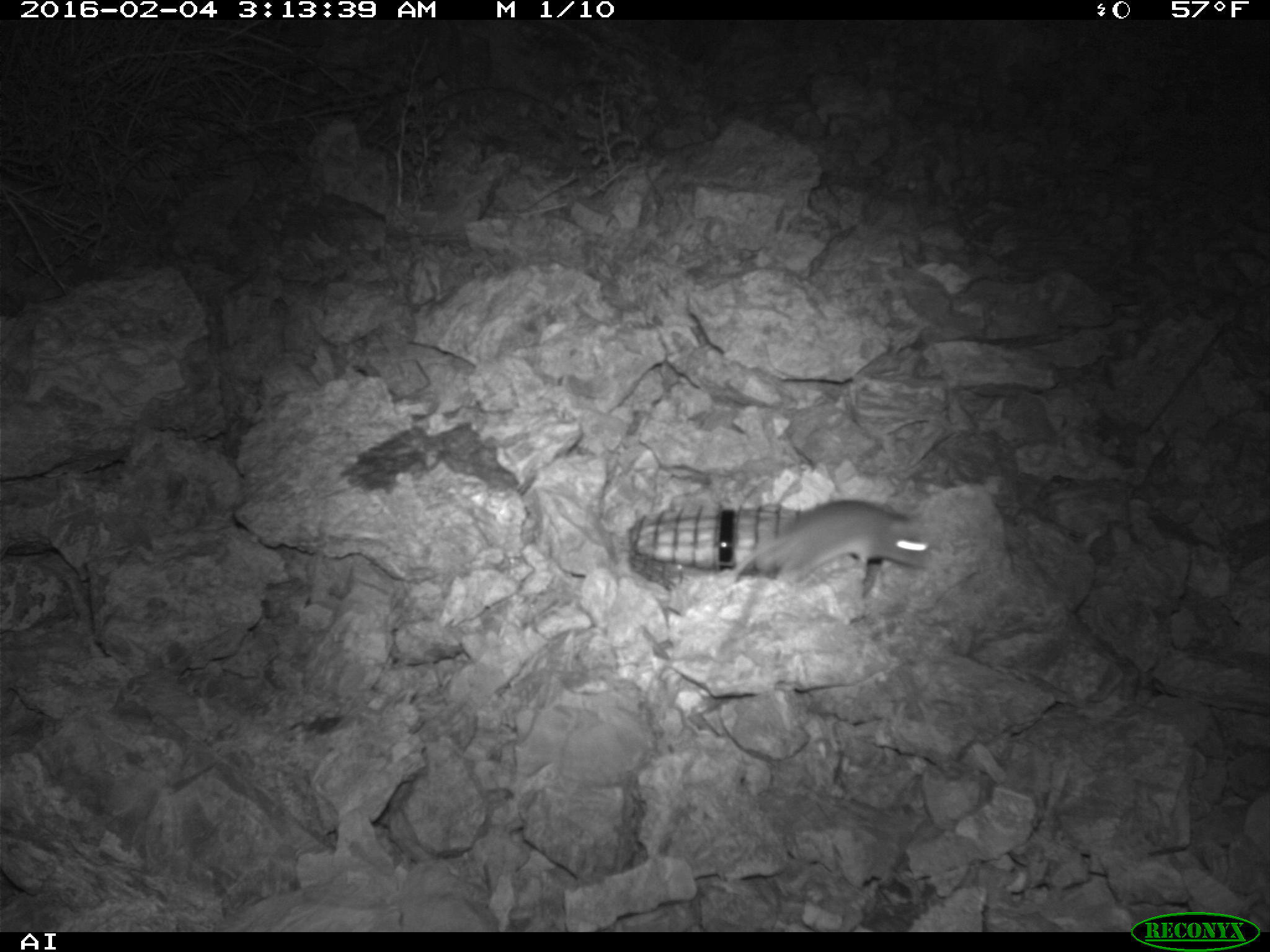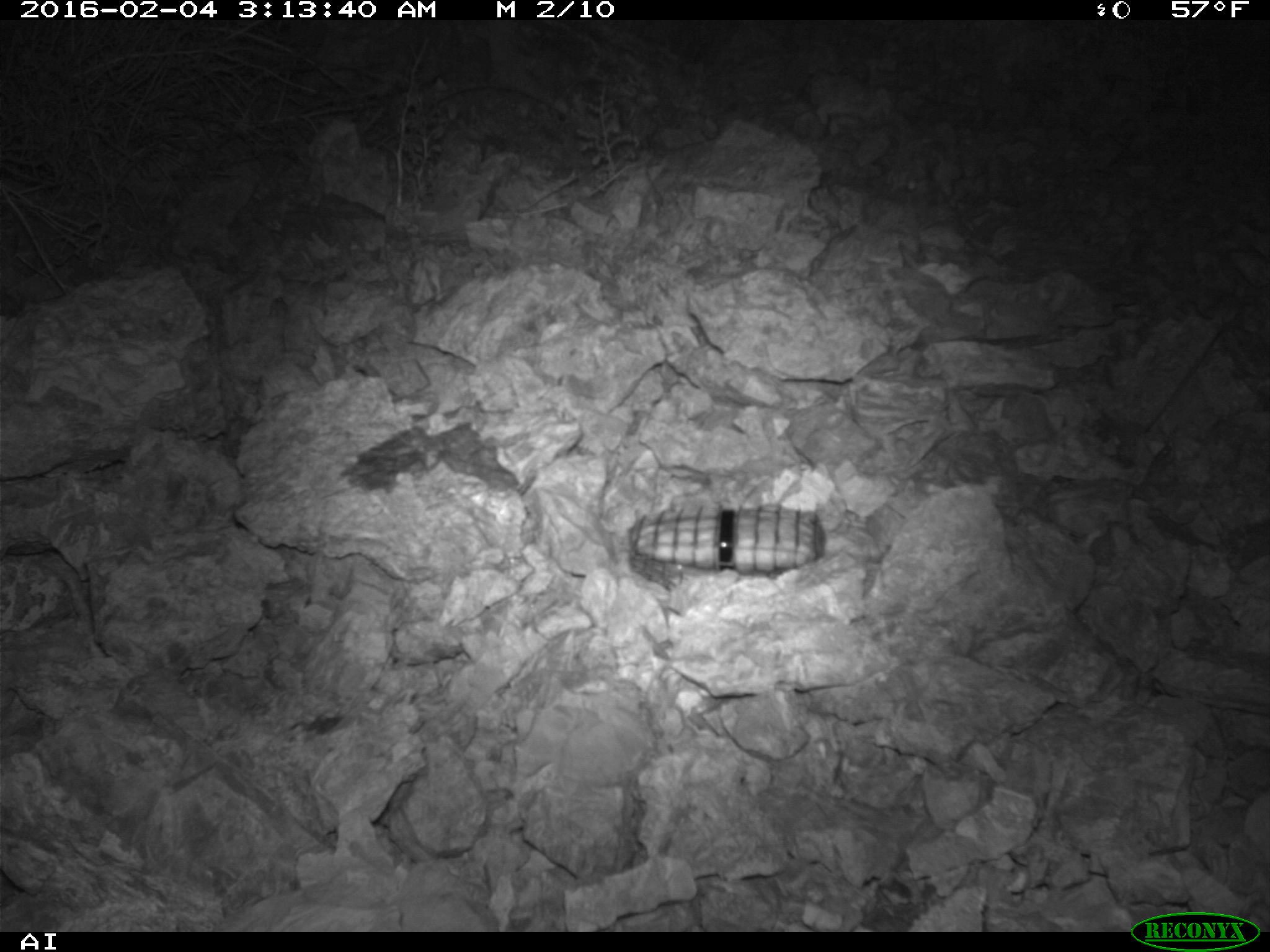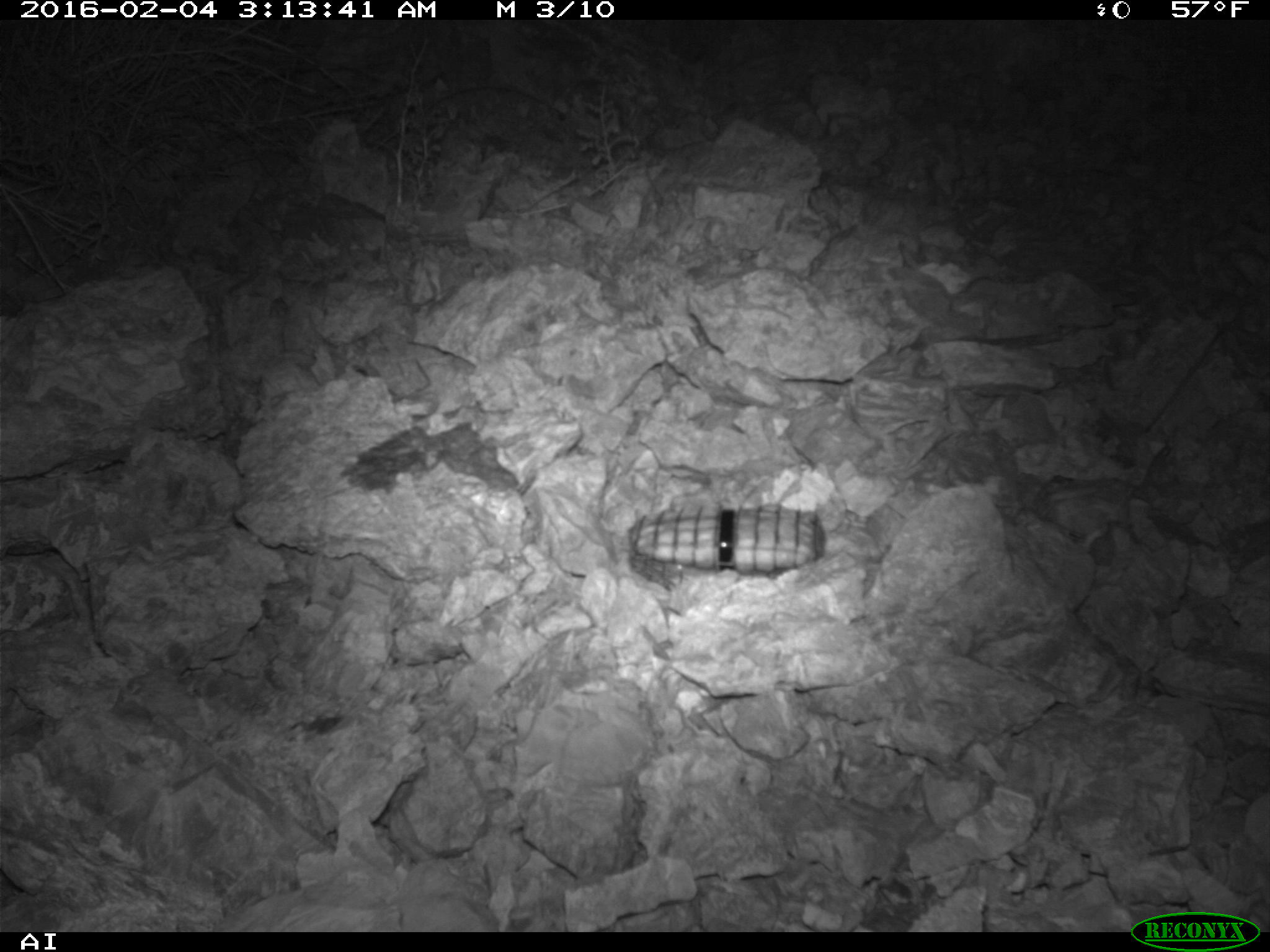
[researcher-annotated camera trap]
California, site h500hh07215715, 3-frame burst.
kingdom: Animalia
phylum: Chordata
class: Mammalia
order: Rodentia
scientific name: Rodentia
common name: rodent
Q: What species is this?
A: Rodent (Rodentia).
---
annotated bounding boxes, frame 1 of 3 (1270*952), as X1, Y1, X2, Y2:
rodent: 723, 500, 935, 587